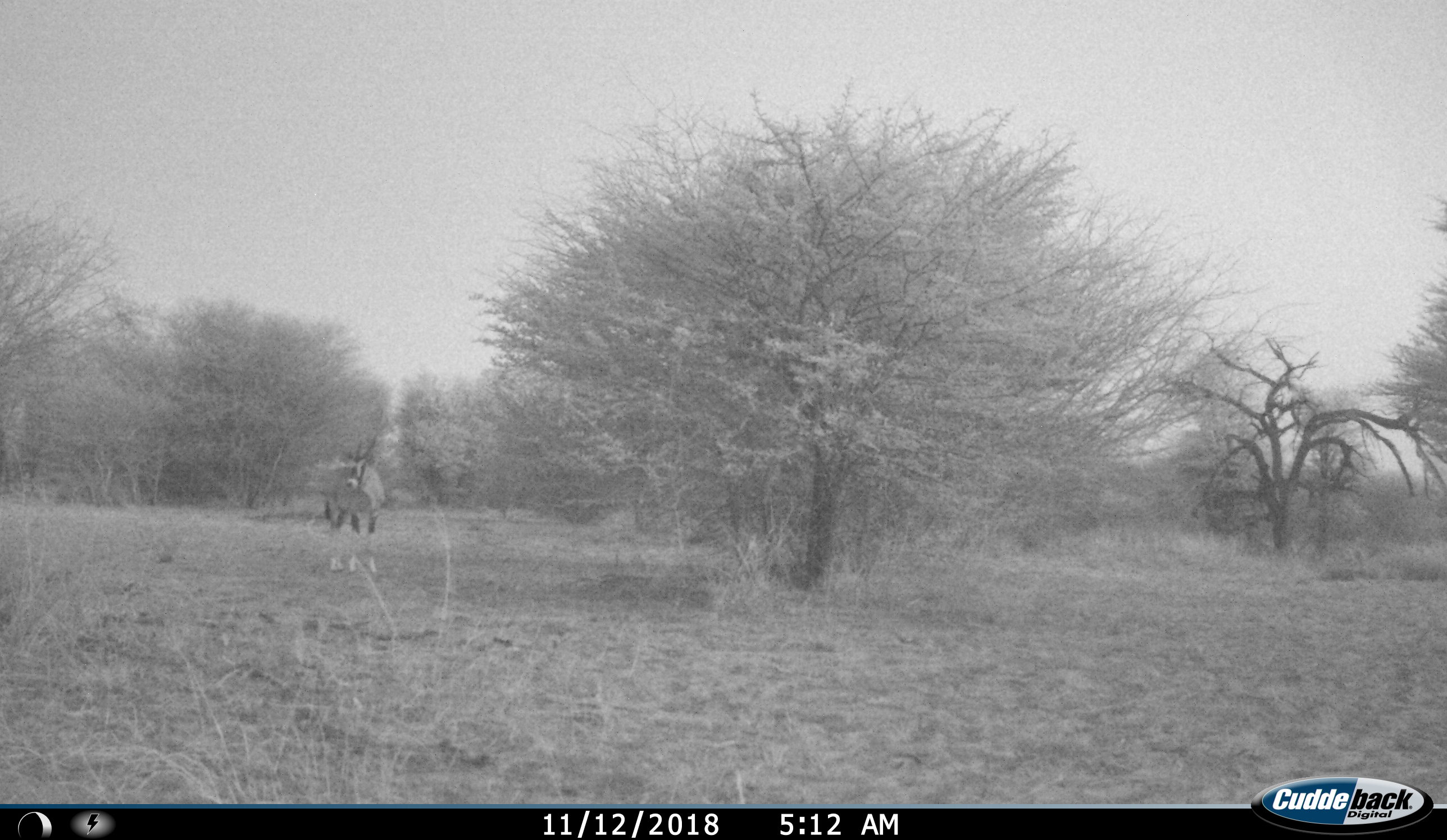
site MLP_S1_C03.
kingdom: Animalia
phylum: Chordata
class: Mammalia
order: Artiodactyla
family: Bovidae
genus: Oryx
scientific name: Oryx gazella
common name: gemsbok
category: oryx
Oryx (gemsbok) (Oryx gazella), count 1. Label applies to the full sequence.